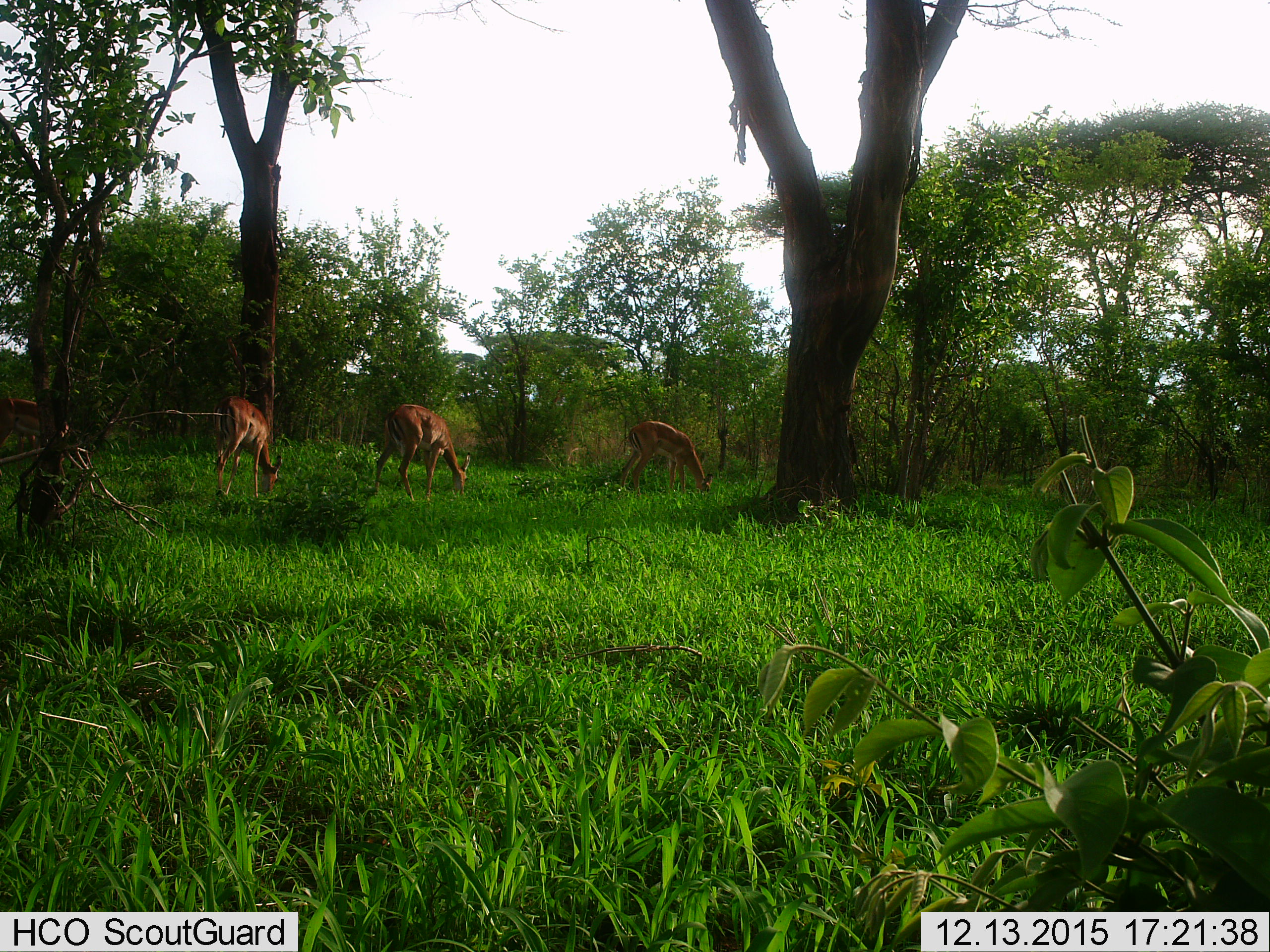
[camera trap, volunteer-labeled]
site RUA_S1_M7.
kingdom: Animalia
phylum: Chordata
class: Mammalia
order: Artiodactyla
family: Bovidae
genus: Aepyceros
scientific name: Aepyceros melampus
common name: impala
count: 3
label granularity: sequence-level